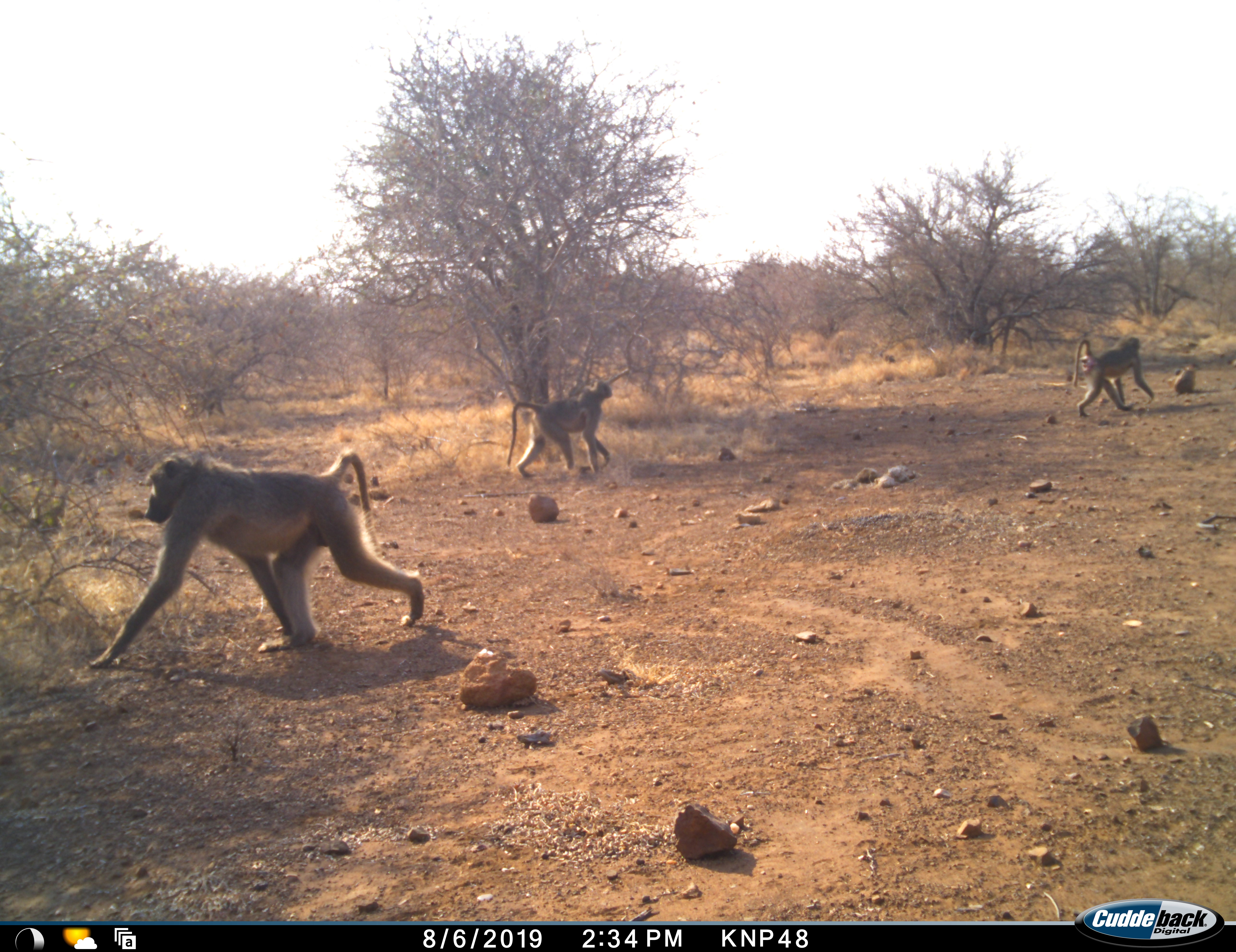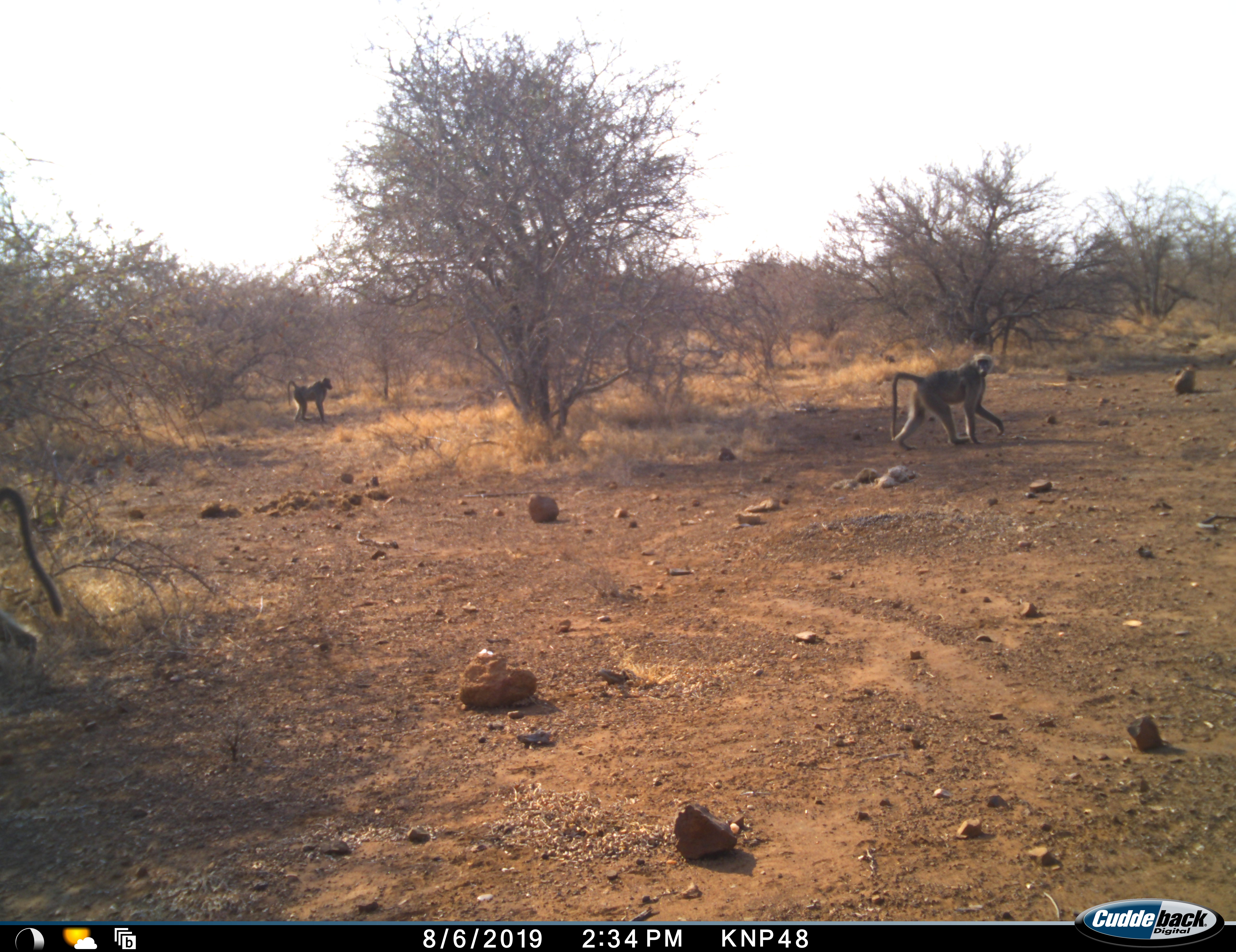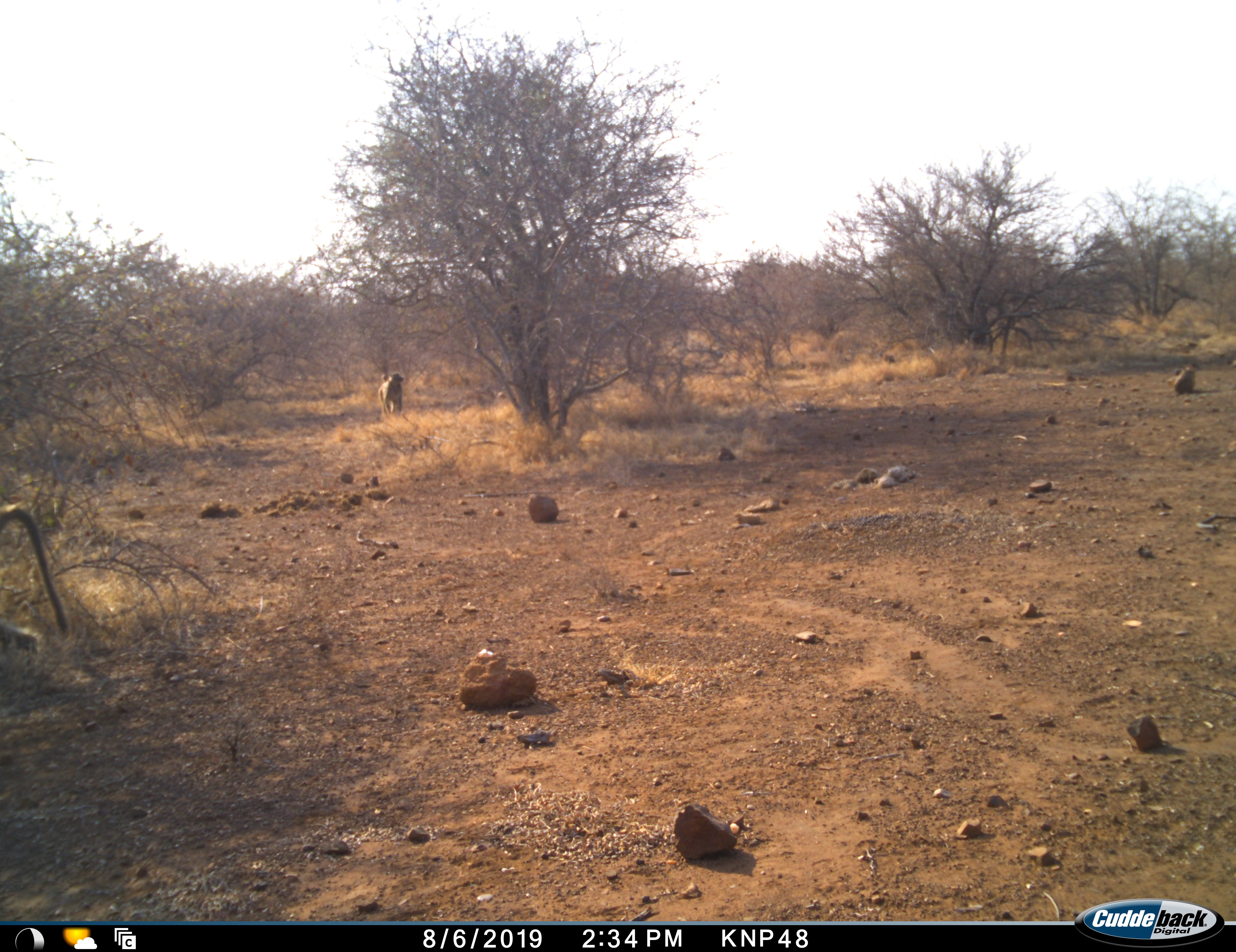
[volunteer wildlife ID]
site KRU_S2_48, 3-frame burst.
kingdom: Animalia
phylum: Chordata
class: Mammalia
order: Primates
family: Cercopithecidae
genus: Papio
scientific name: Papio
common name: baboon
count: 3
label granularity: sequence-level